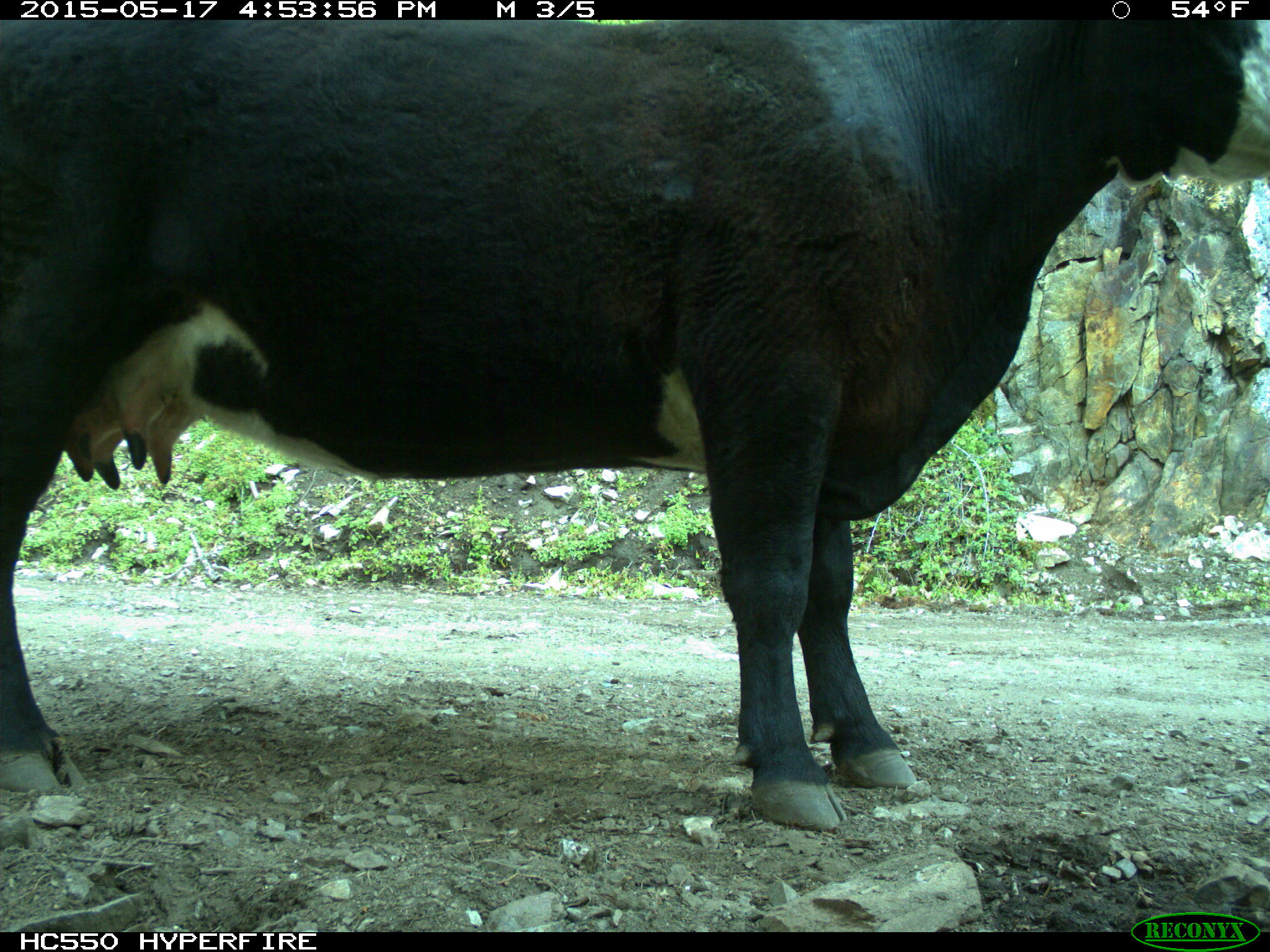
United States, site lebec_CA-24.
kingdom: Animalia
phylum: Chordata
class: Mammalia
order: Artiodactyla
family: Bovidae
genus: Bos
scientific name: Bos taurus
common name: domestic cow